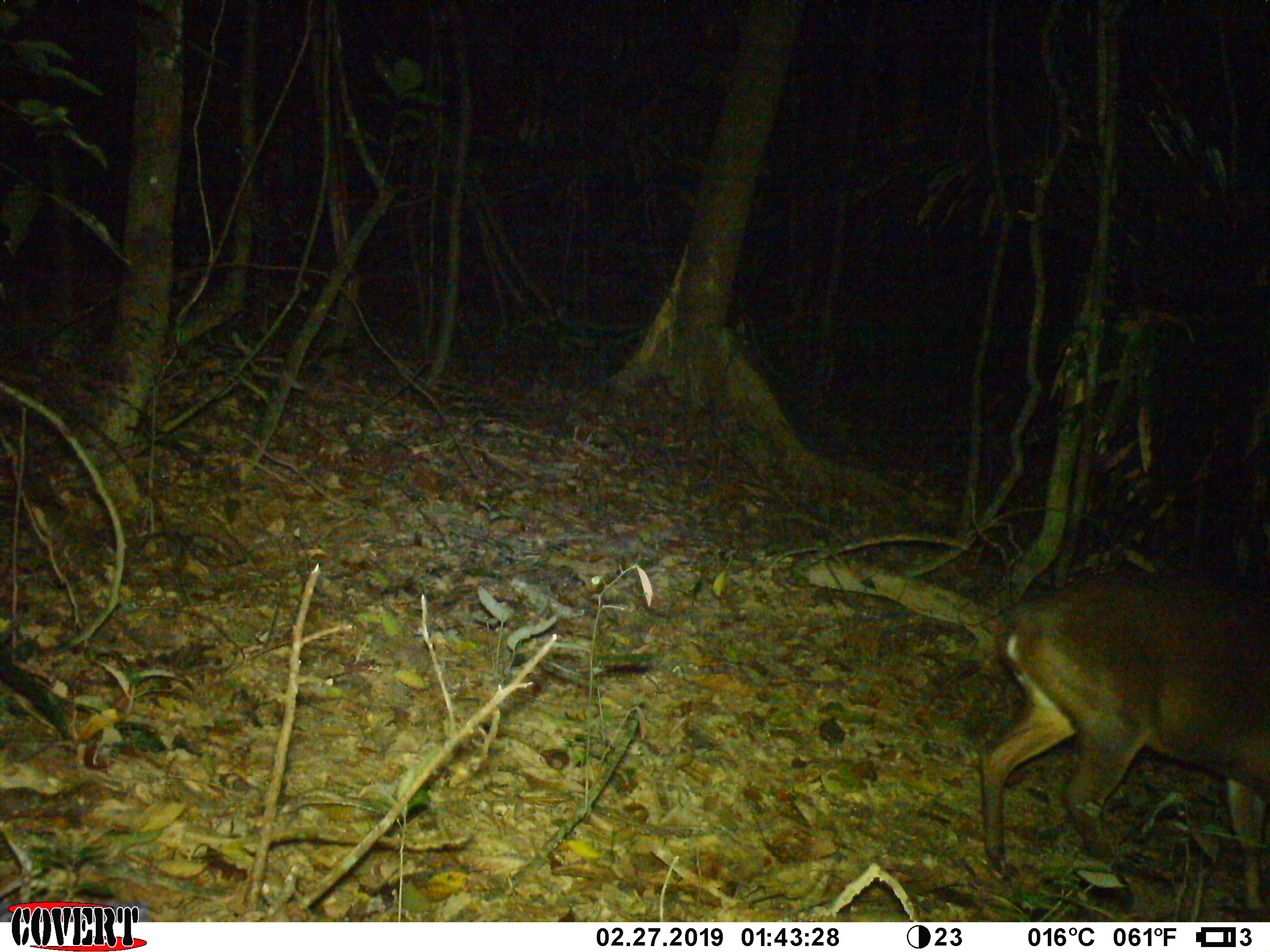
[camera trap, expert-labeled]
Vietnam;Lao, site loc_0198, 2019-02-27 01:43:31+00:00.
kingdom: Animalia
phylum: Chordata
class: Mammalia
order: Artiodactyla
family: Cervidae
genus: Muntiacus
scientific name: Muntiacus vuquangensis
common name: large-antlered muntjac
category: large antlered muntjac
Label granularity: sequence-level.